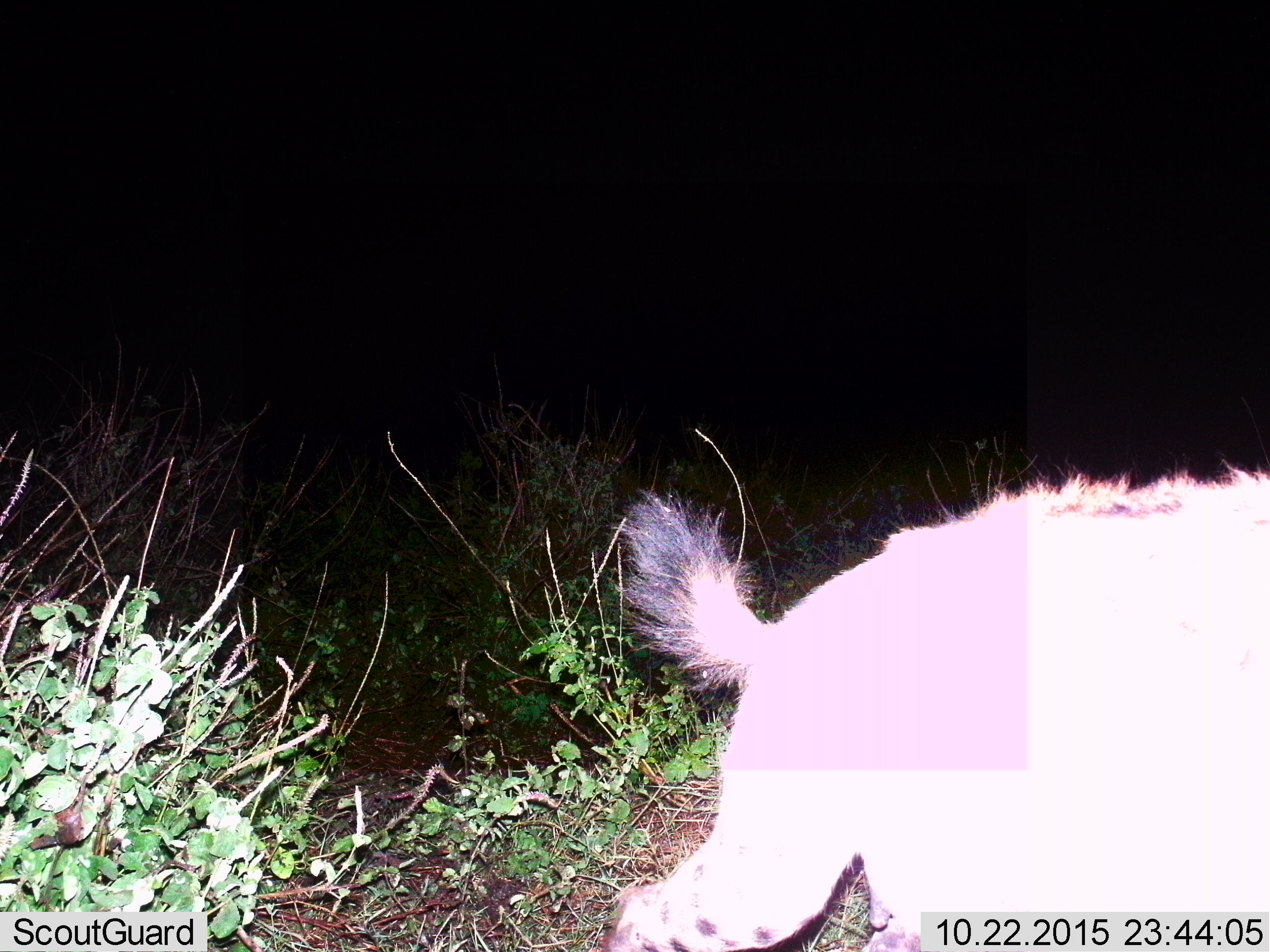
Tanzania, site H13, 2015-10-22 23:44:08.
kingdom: Animalia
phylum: Chordata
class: Mammalia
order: Carnivora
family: Hyaenidae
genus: Crocuta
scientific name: Crocuta crocuta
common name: spotted hyena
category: hyenaspotted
Hyenaspotted (spotted hyena) (Crocuta crocuta), count 1. Behavior (volunteer vote fractions): standing 0%, resting 0%, moving 100%, interacting 0%. Young present (vote fraction): 0%. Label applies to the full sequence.